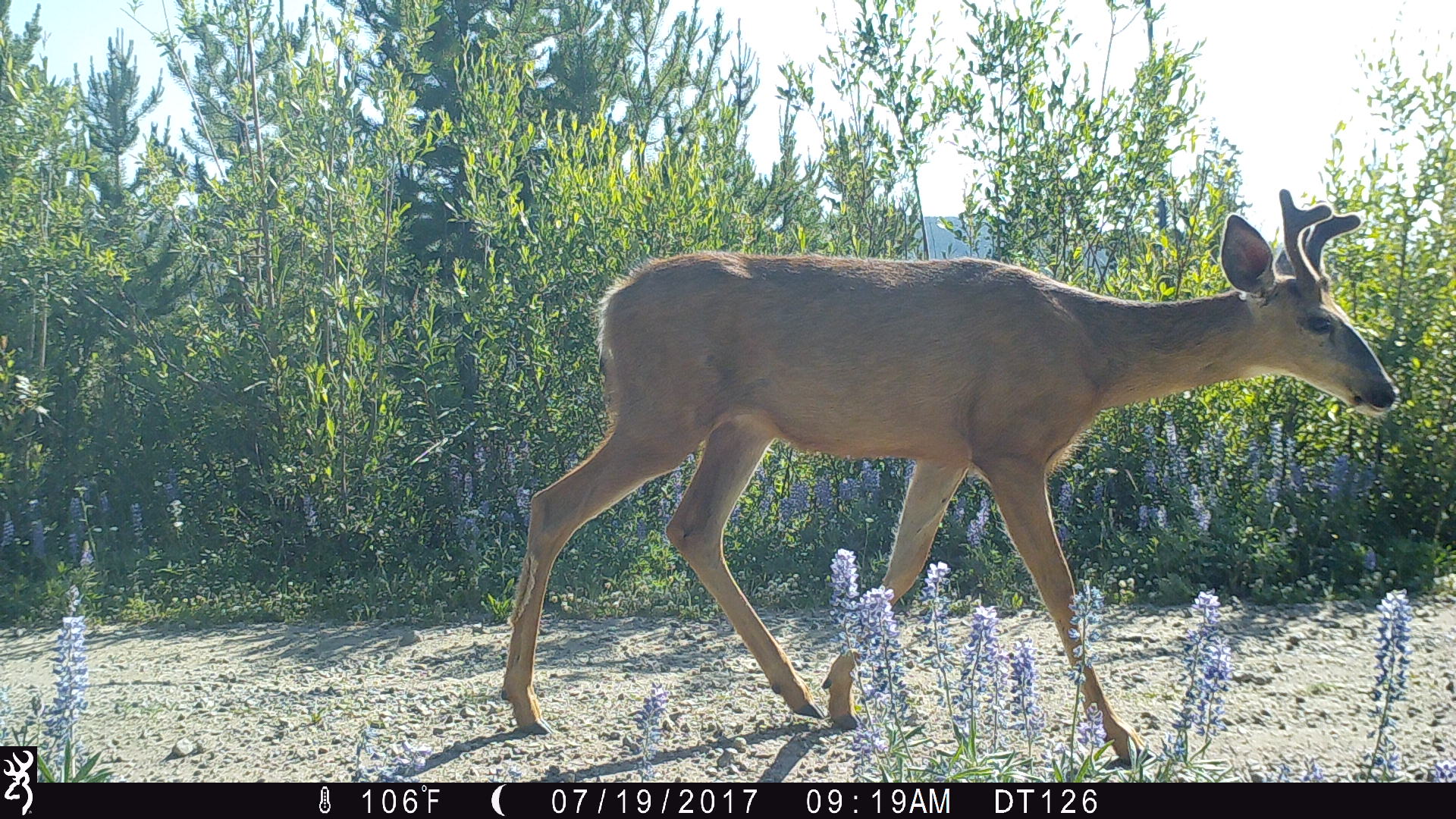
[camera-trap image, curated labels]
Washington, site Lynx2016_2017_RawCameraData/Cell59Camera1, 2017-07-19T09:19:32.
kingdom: Animalia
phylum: Chordata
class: Mammalia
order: Artiodactyla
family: Cervidae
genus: Odocoileus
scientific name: Odocoileus hemionus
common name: mule deer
Odocoileus hemionus (mule deer). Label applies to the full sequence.